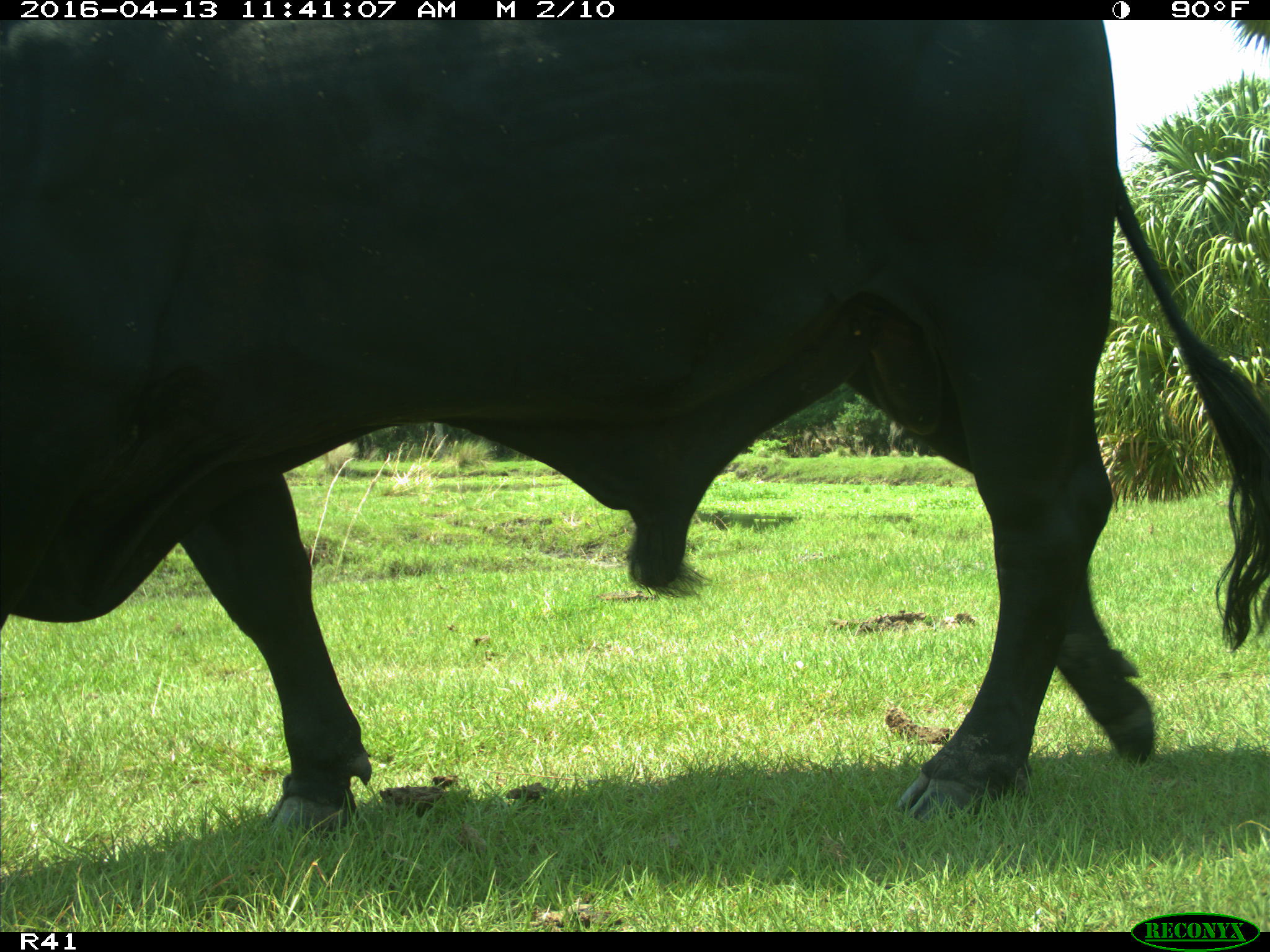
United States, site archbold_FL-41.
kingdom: Animalia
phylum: Chordata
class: Mammalia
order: Artiodactyla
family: Bovidae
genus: Bos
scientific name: Bos taurus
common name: domestic cow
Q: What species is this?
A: Bos taurus (domestic cow).